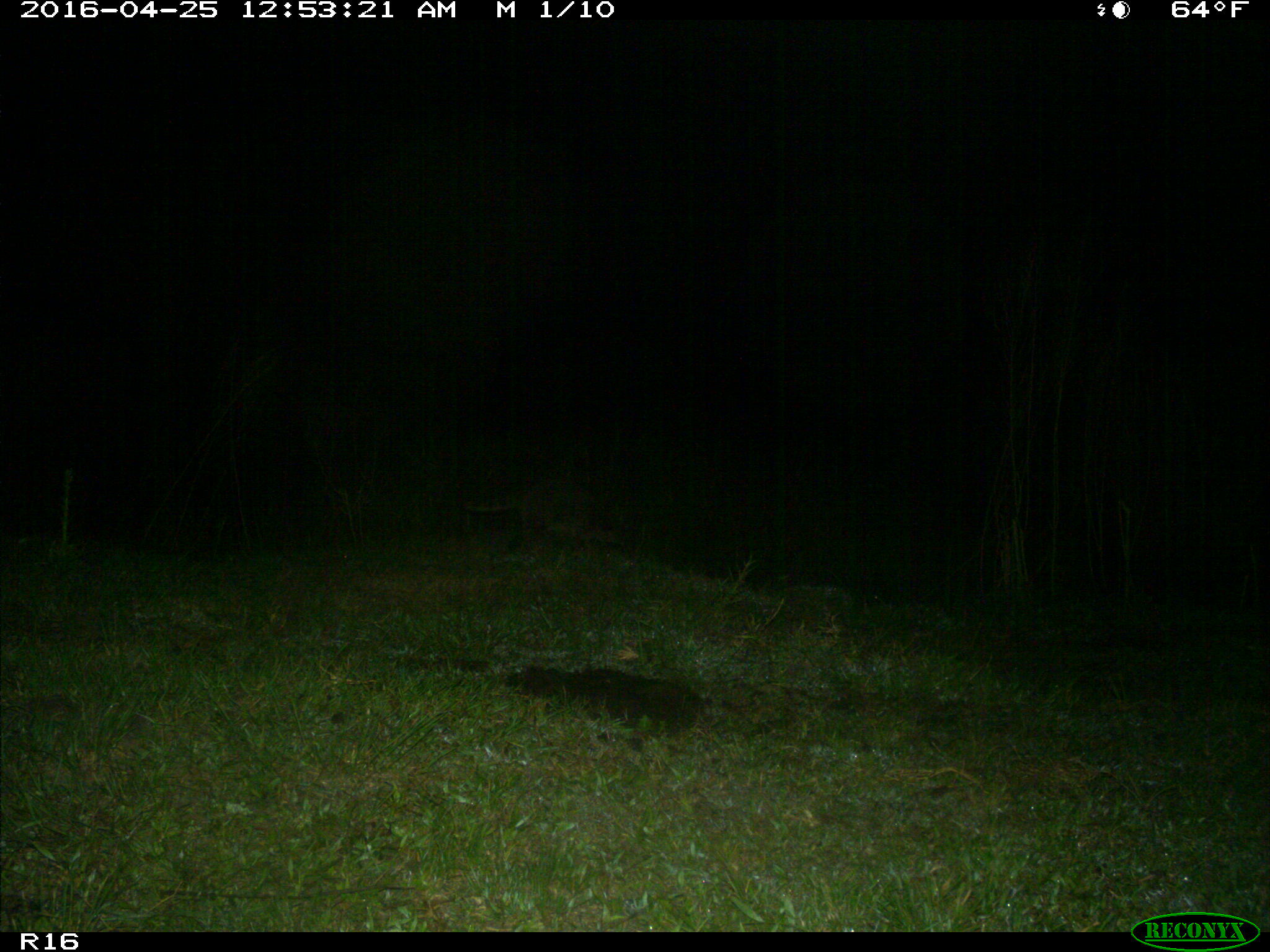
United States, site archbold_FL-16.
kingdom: Animalia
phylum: Chordata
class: Mammalia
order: Carnivora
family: Procyonidae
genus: Procyon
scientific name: Procyon lotor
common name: common raccoon